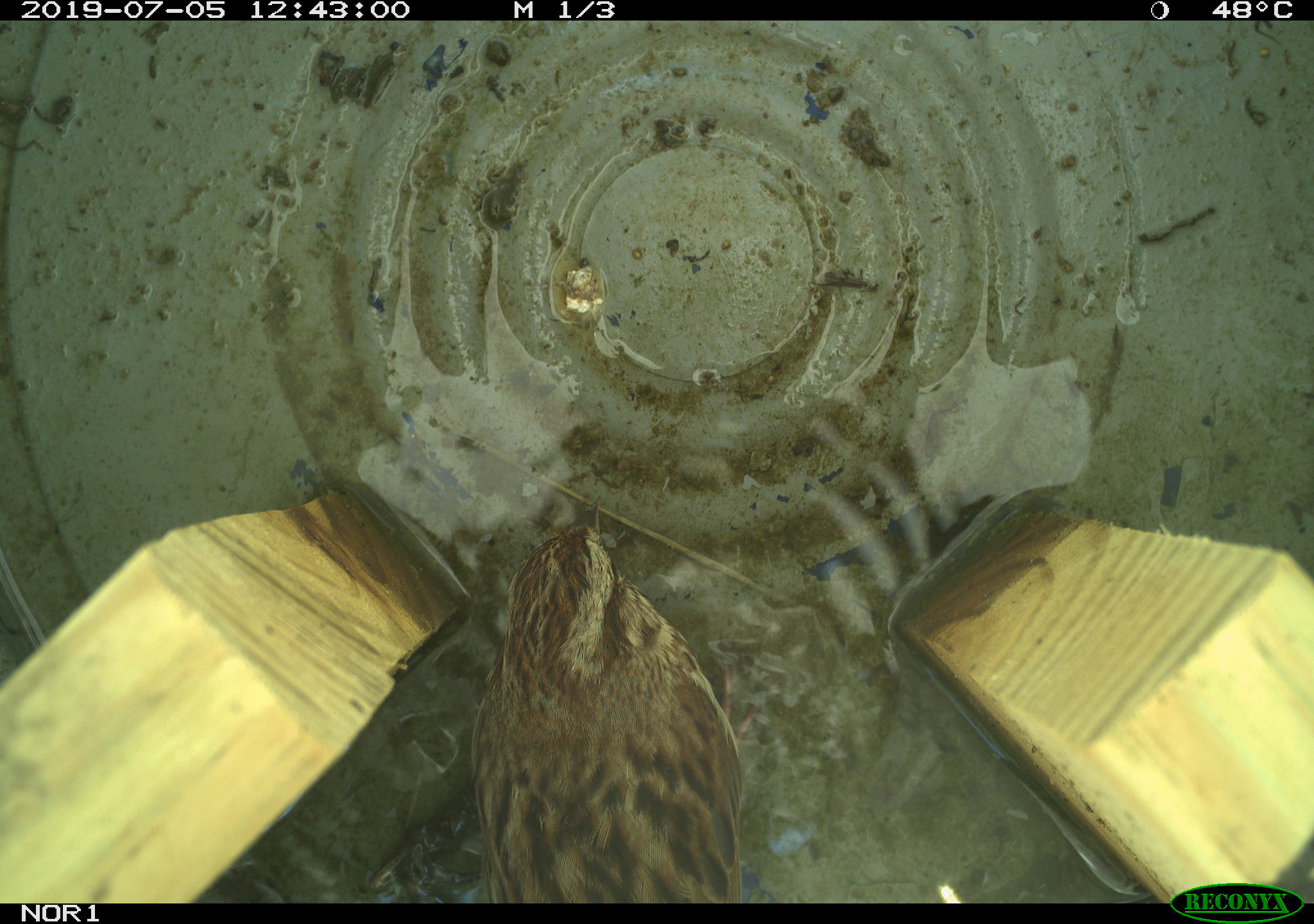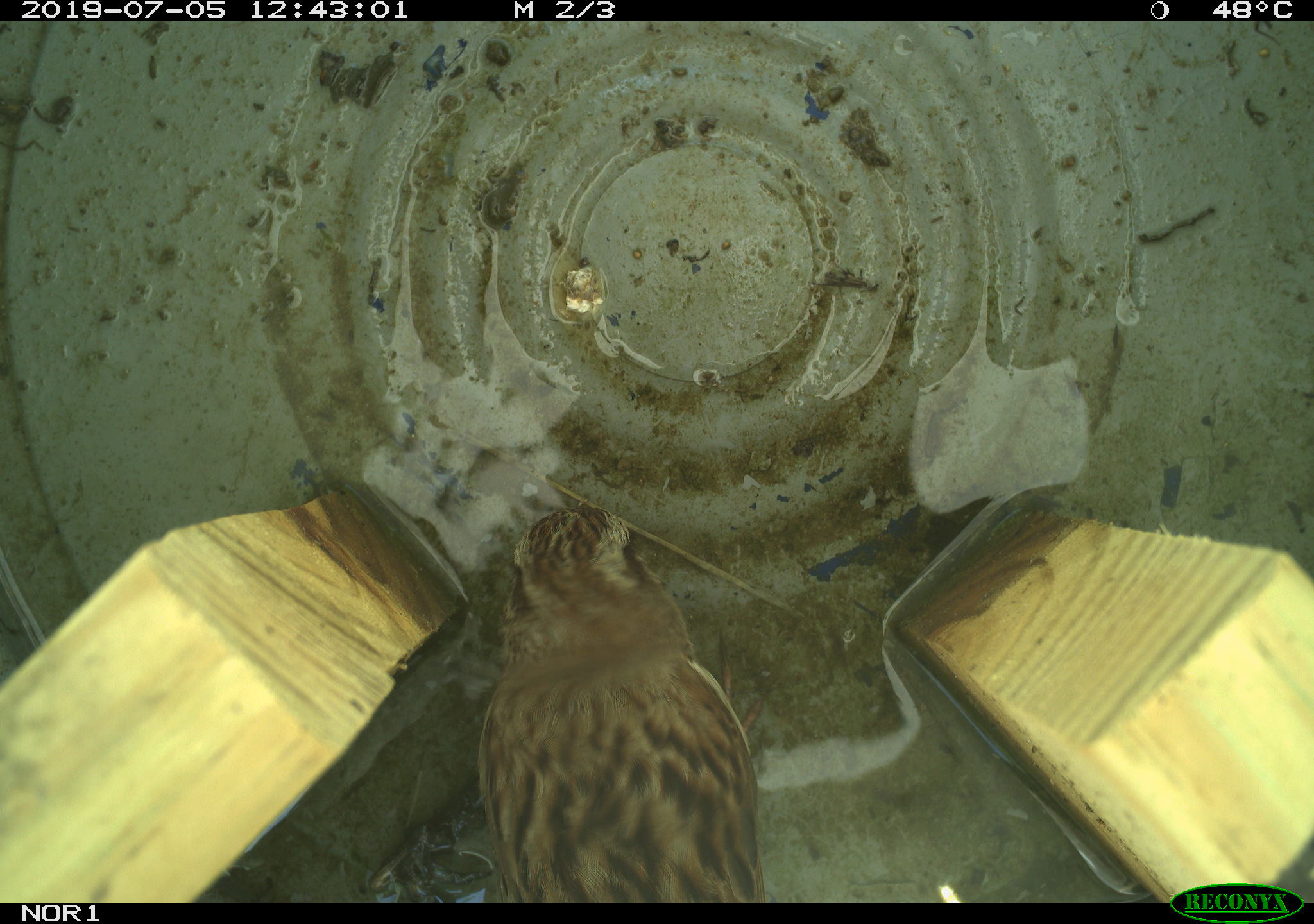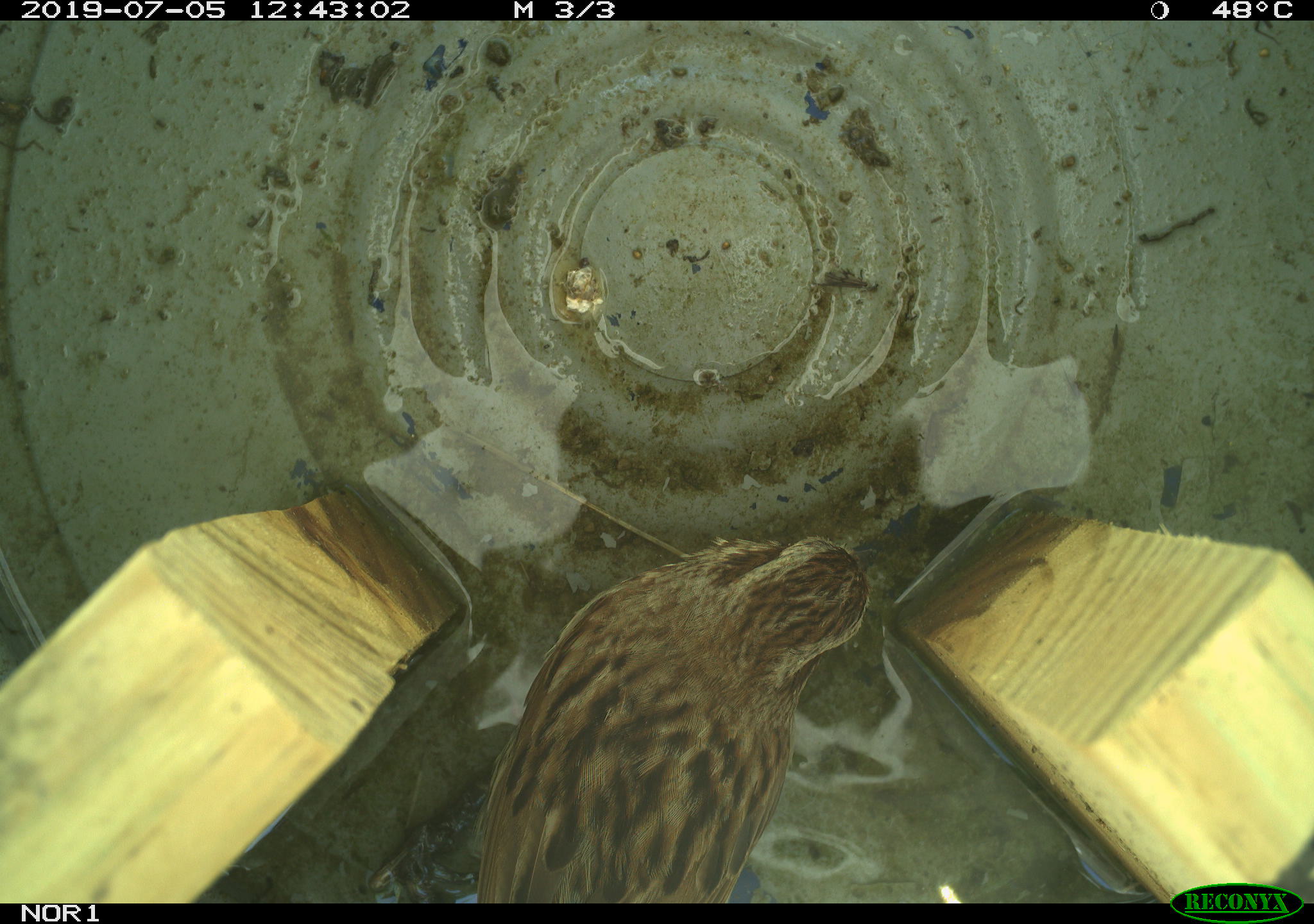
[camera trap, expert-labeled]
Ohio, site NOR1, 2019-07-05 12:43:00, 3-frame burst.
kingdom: Animalia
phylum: Chordata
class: Aves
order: Passeriformes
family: Passerellidae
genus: Melospiza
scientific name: Melospiza melodia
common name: song sparrow